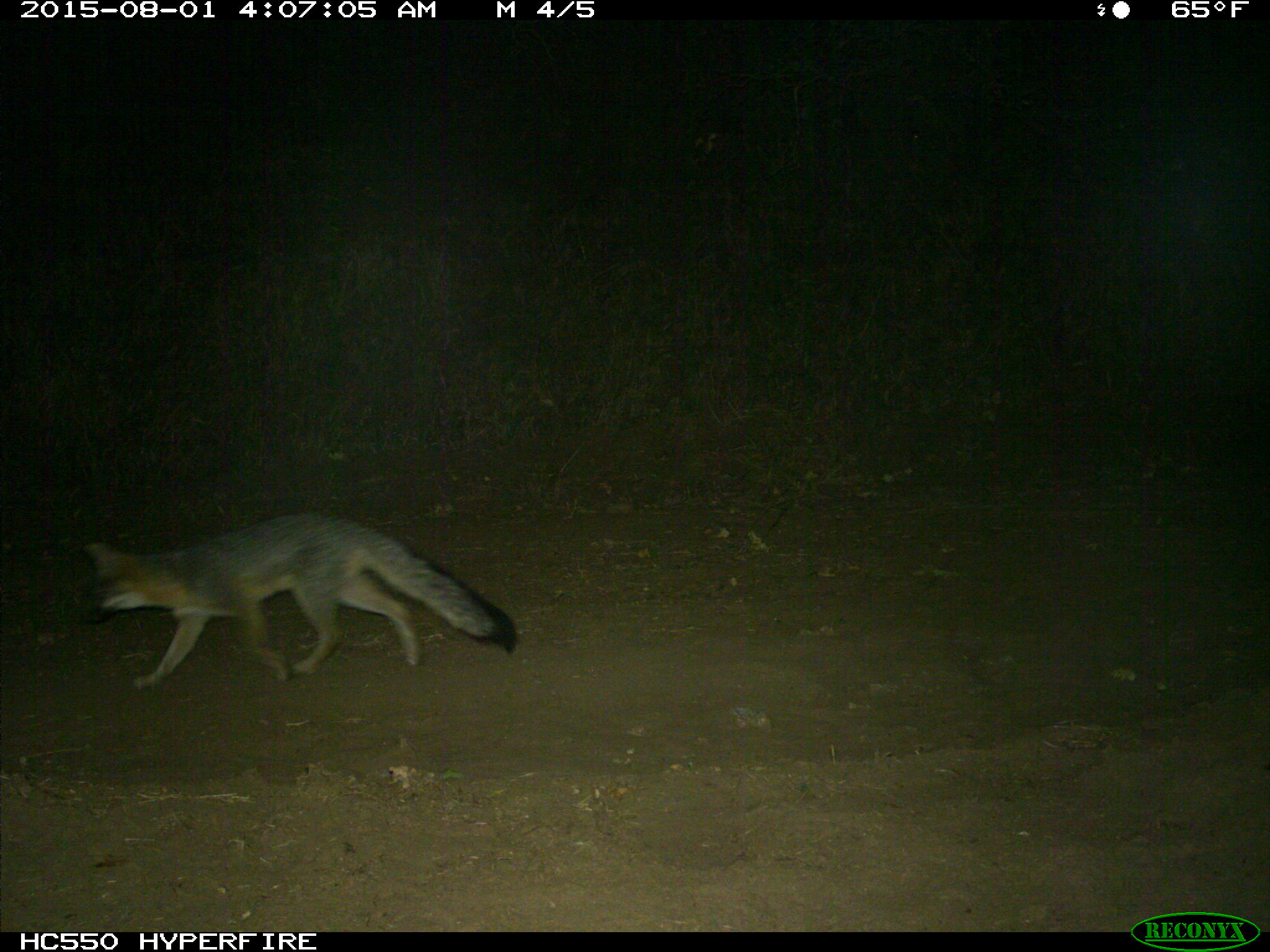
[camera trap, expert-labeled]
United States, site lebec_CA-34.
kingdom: Animalia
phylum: Chordata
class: Mammalia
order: Carnivora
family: Canidae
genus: Urocyon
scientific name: Urocyon cinereoargenteus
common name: gray fox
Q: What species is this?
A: Urocyon cinereoargenteus (gray fox).